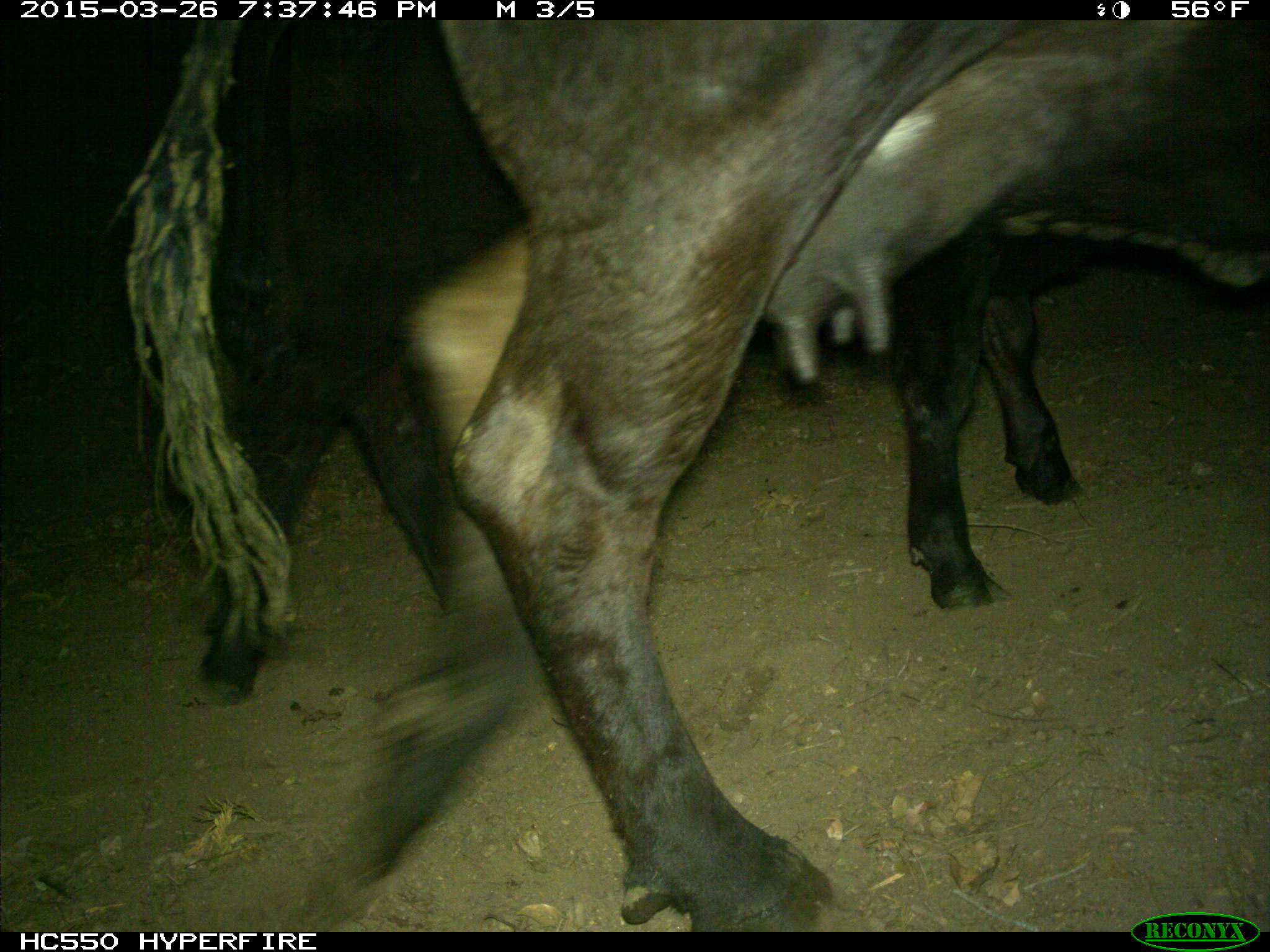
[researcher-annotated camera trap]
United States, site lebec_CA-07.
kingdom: Animalia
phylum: Chordata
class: Mammalia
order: Artiodactyla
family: Bovidae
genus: Bos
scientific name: Bos taurus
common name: domestic cow